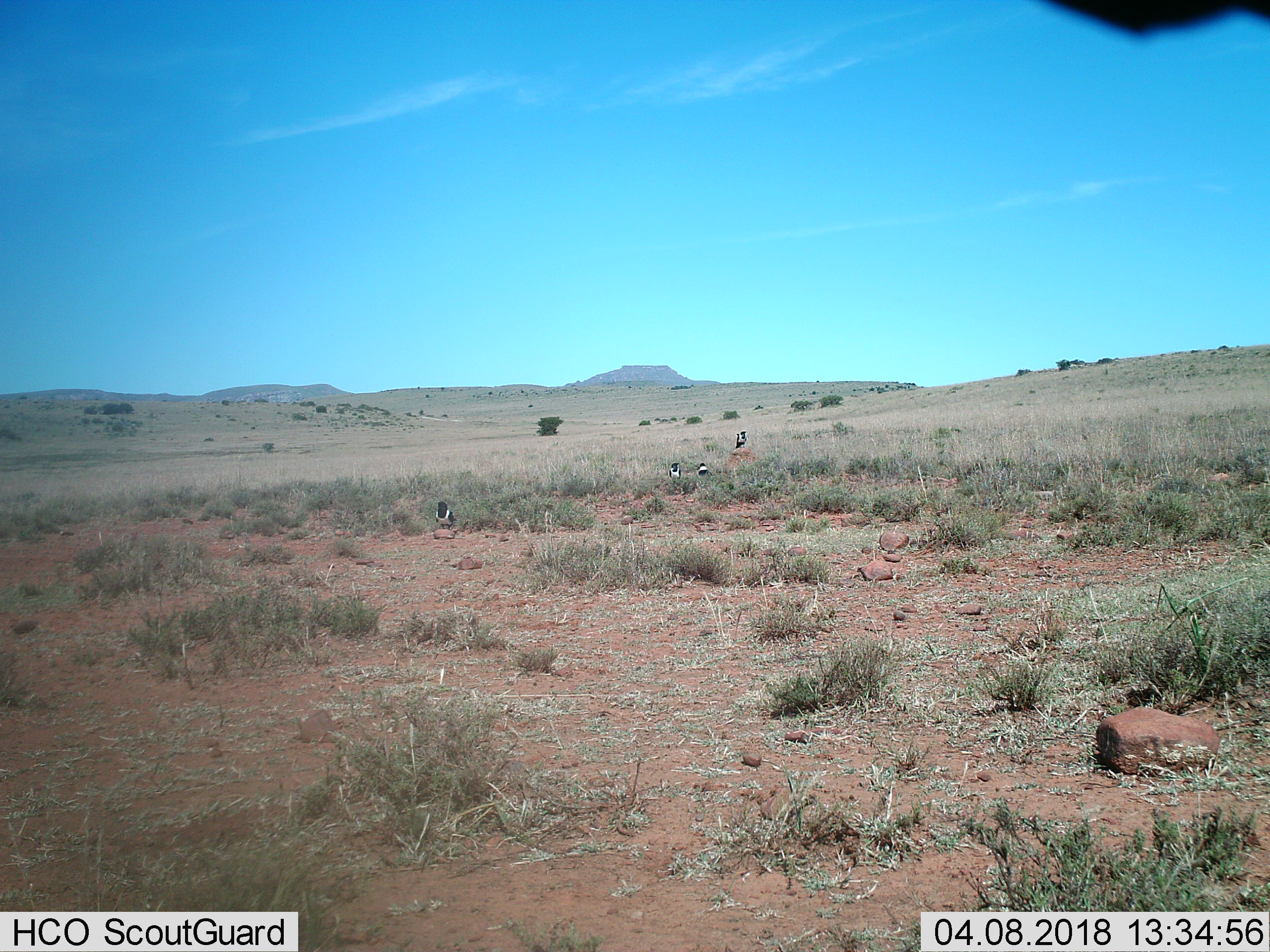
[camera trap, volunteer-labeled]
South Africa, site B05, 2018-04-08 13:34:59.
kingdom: Animalia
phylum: Chordata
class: Aves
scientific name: Aves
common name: bird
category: birdother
Birdother (bird) (Aves), count 4. Behavior (volunteer vote fractions): standing 89%, resting 11%, moving 0%, interacting 0%. Young present (vote fraction): 0%. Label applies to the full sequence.